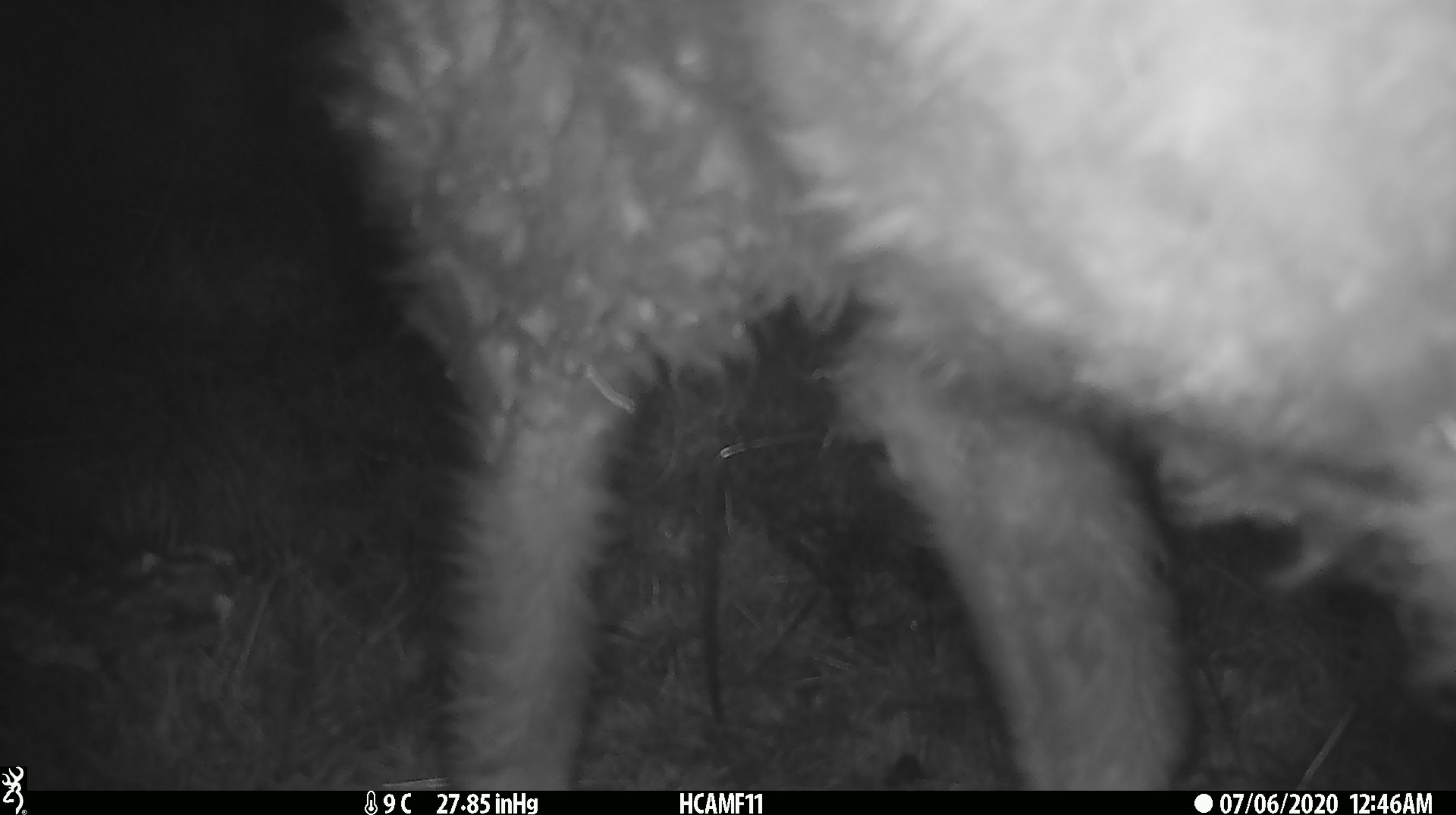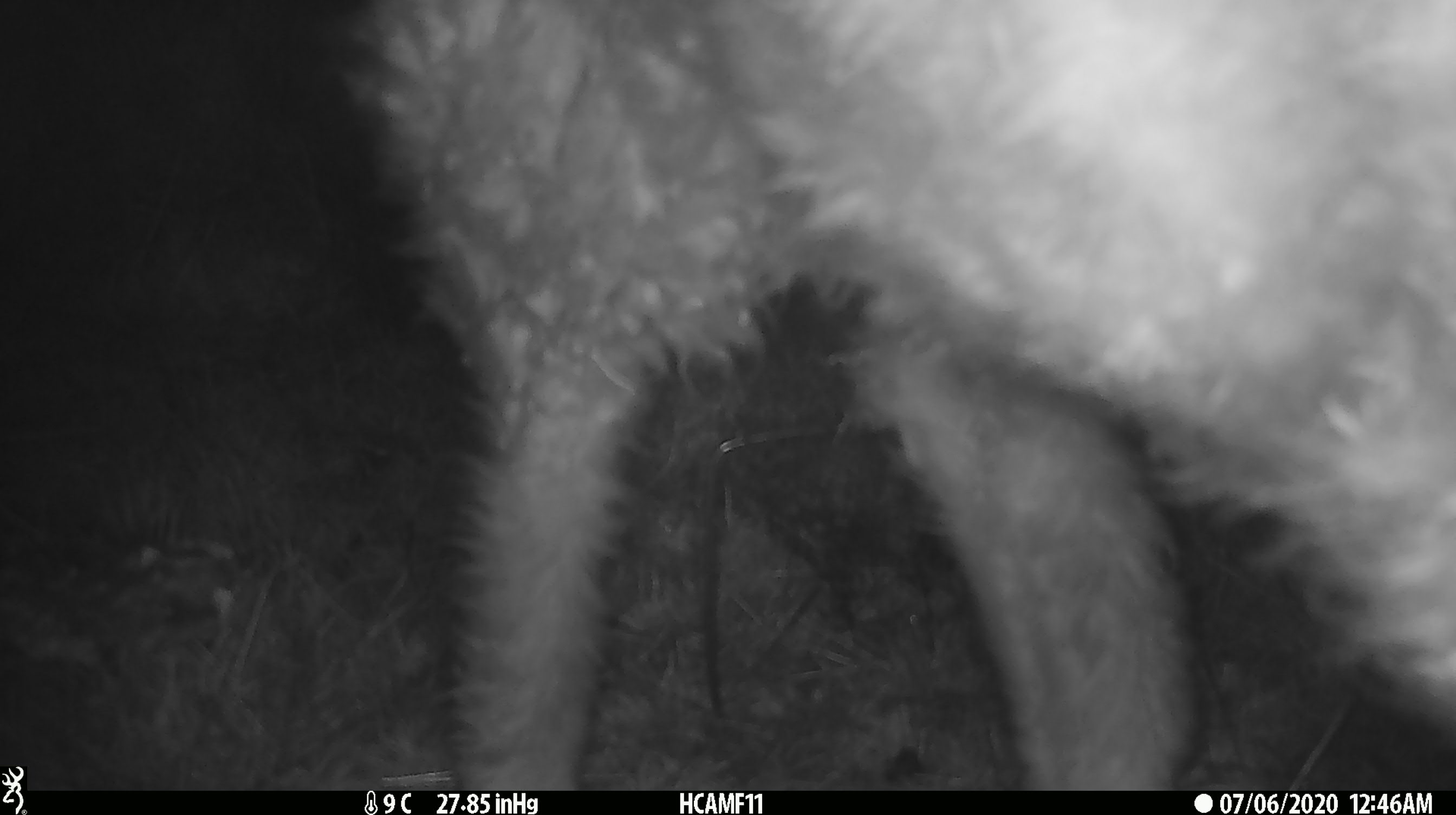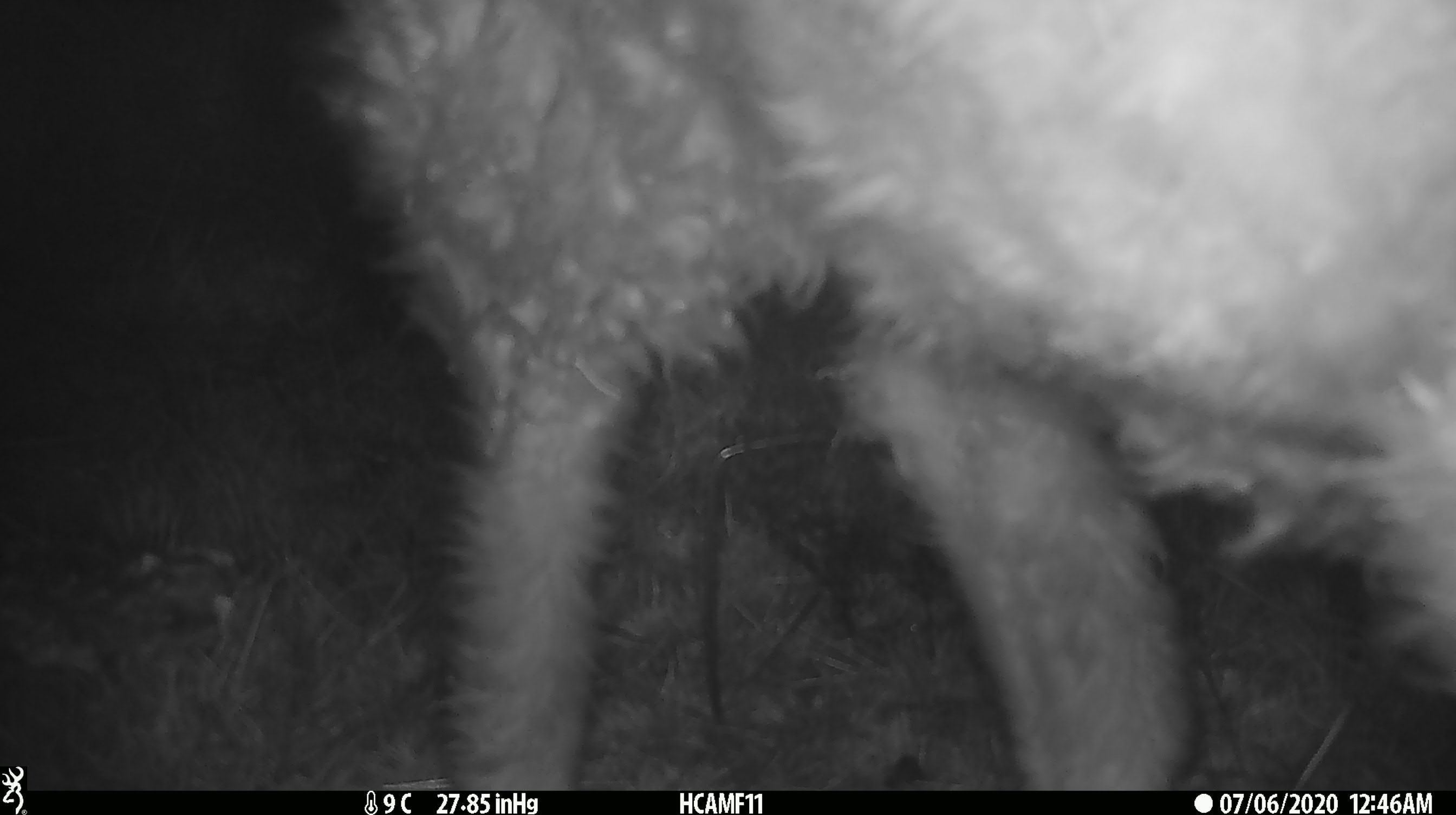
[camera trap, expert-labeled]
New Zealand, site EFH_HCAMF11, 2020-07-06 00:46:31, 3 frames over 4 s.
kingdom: Animalia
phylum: Chordata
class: Mammalia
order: Artiodactyla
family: Bovidae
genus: Ovis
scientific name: Ovis aries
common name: domestic sheep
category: sheep